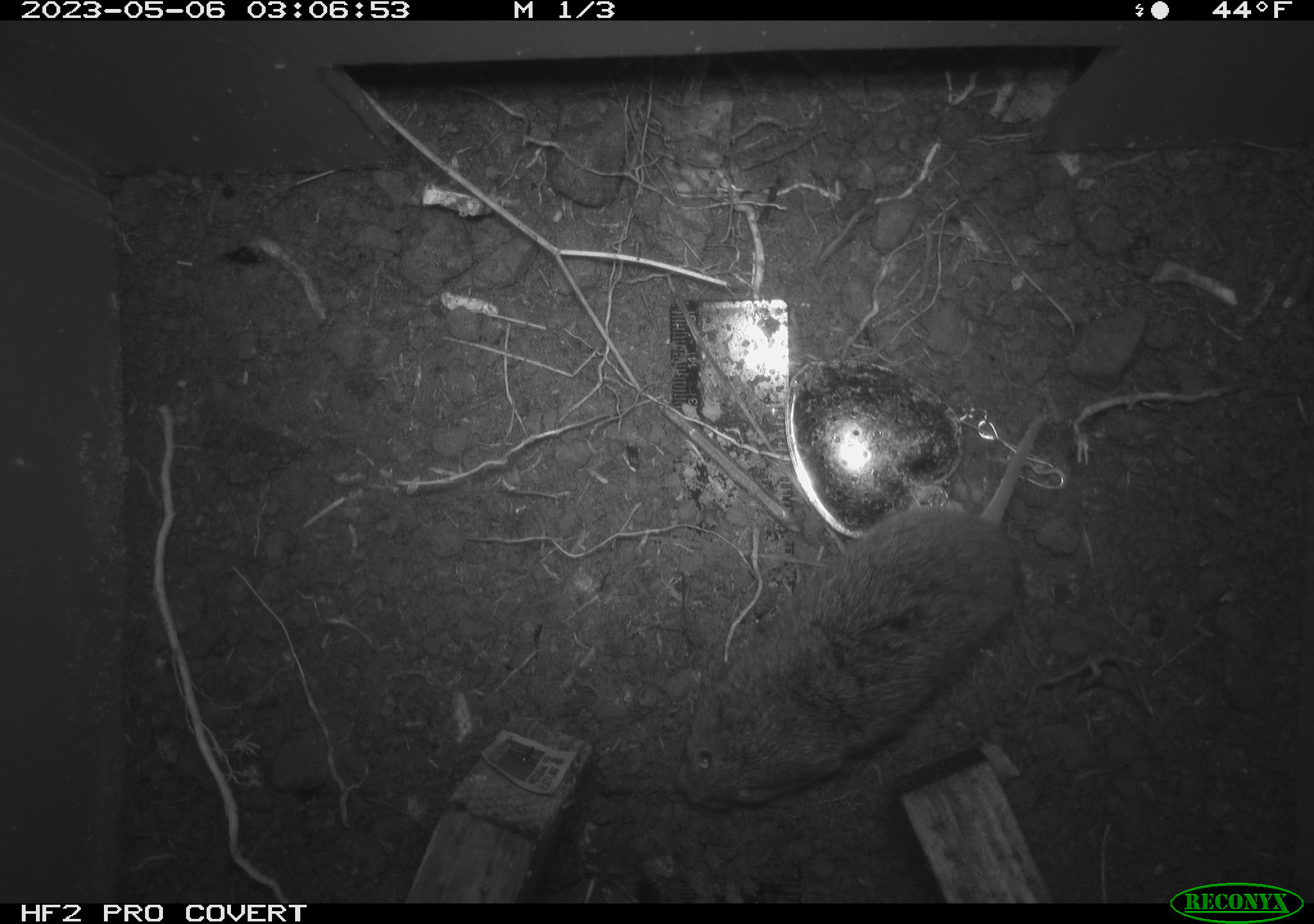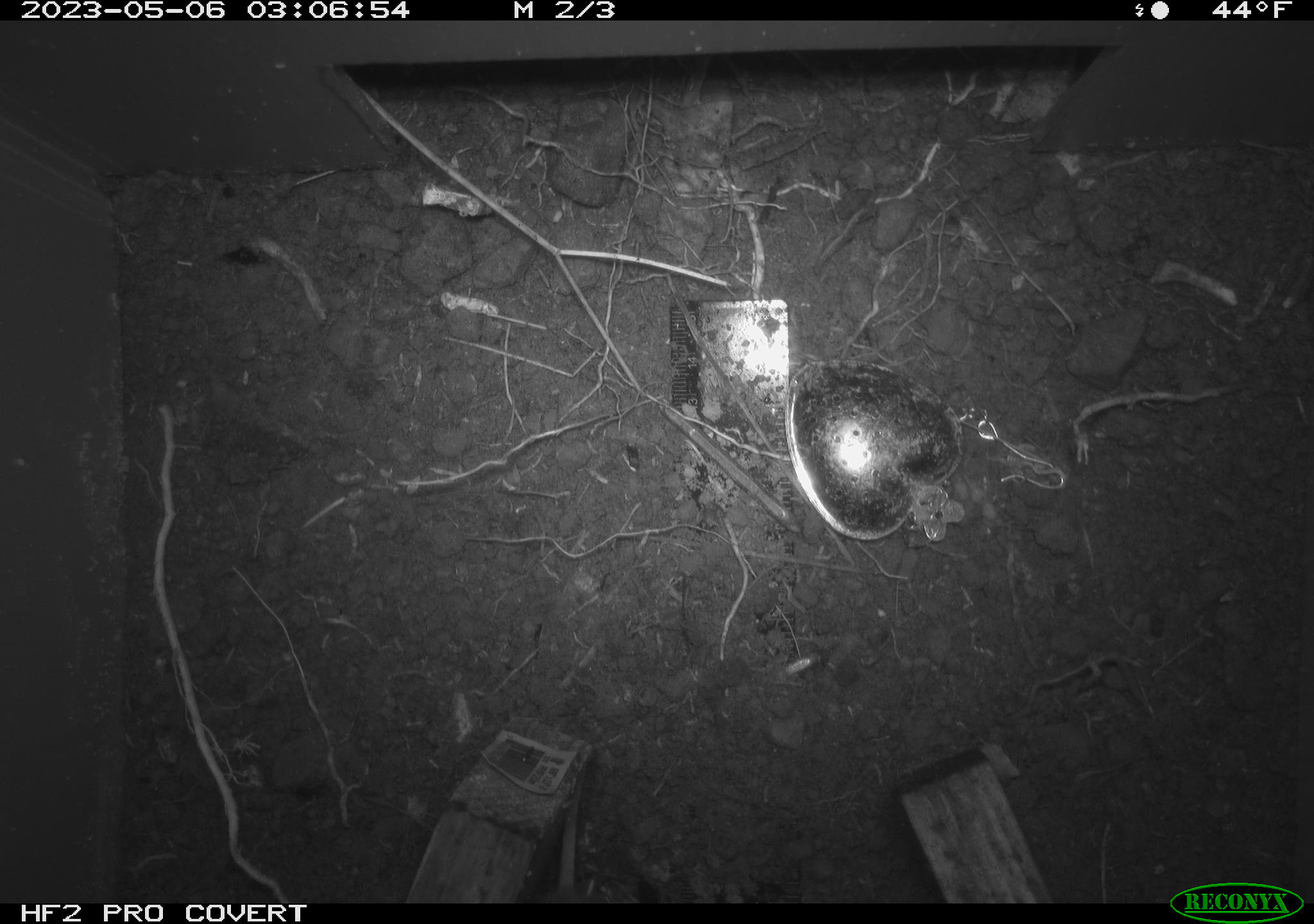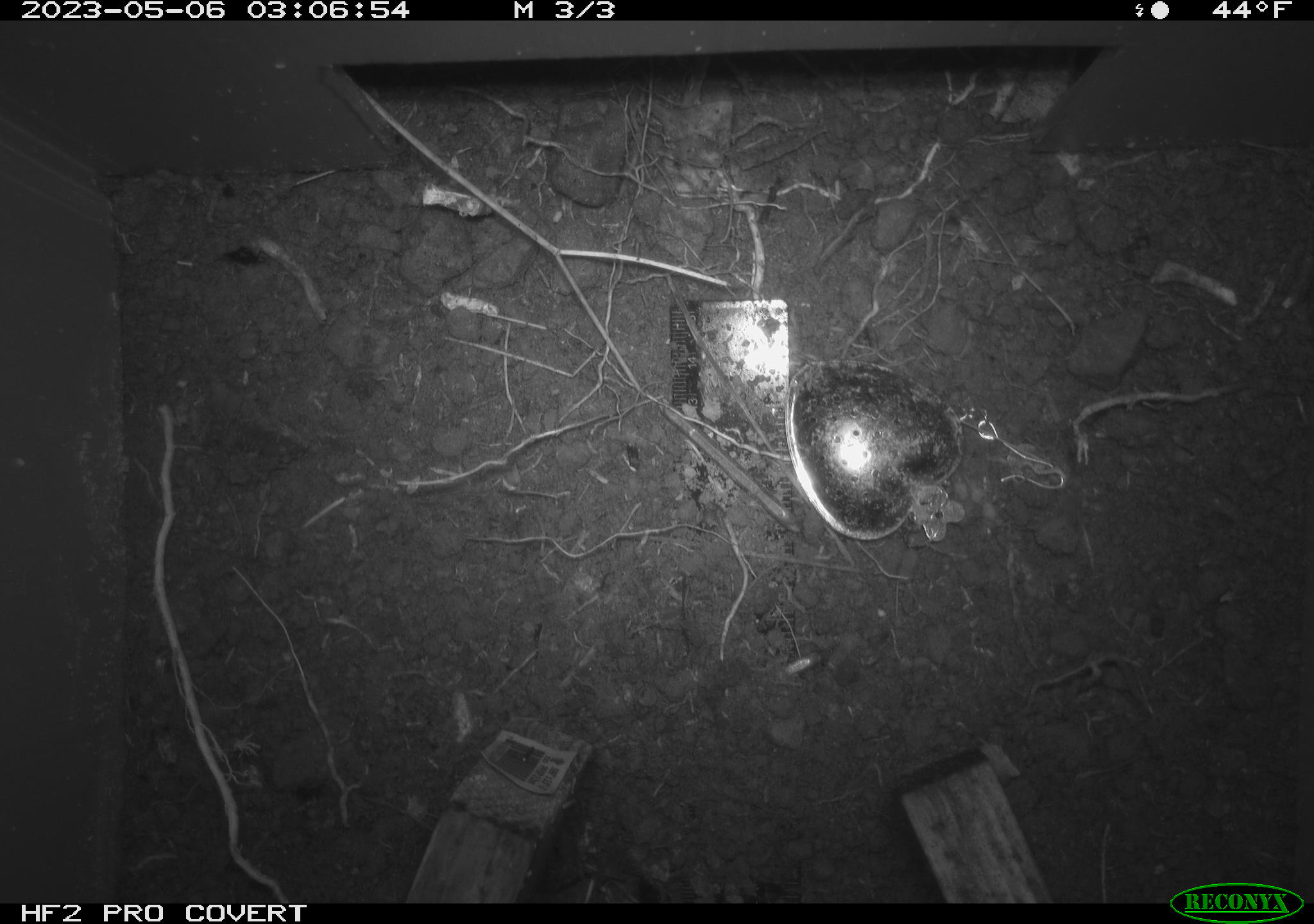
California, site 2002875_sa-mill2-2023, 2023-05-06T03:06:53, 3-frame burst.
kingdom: Animalia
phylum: Chordata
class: Mammalia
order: Rodentia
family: Cricetidae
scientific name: Arvicolinae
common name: voles, lemmings, and muskrats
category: arvicolinae subfamily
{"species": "arvicolinae subfamily (voles, lemmings, and muskrats) (Arvicolinae)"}